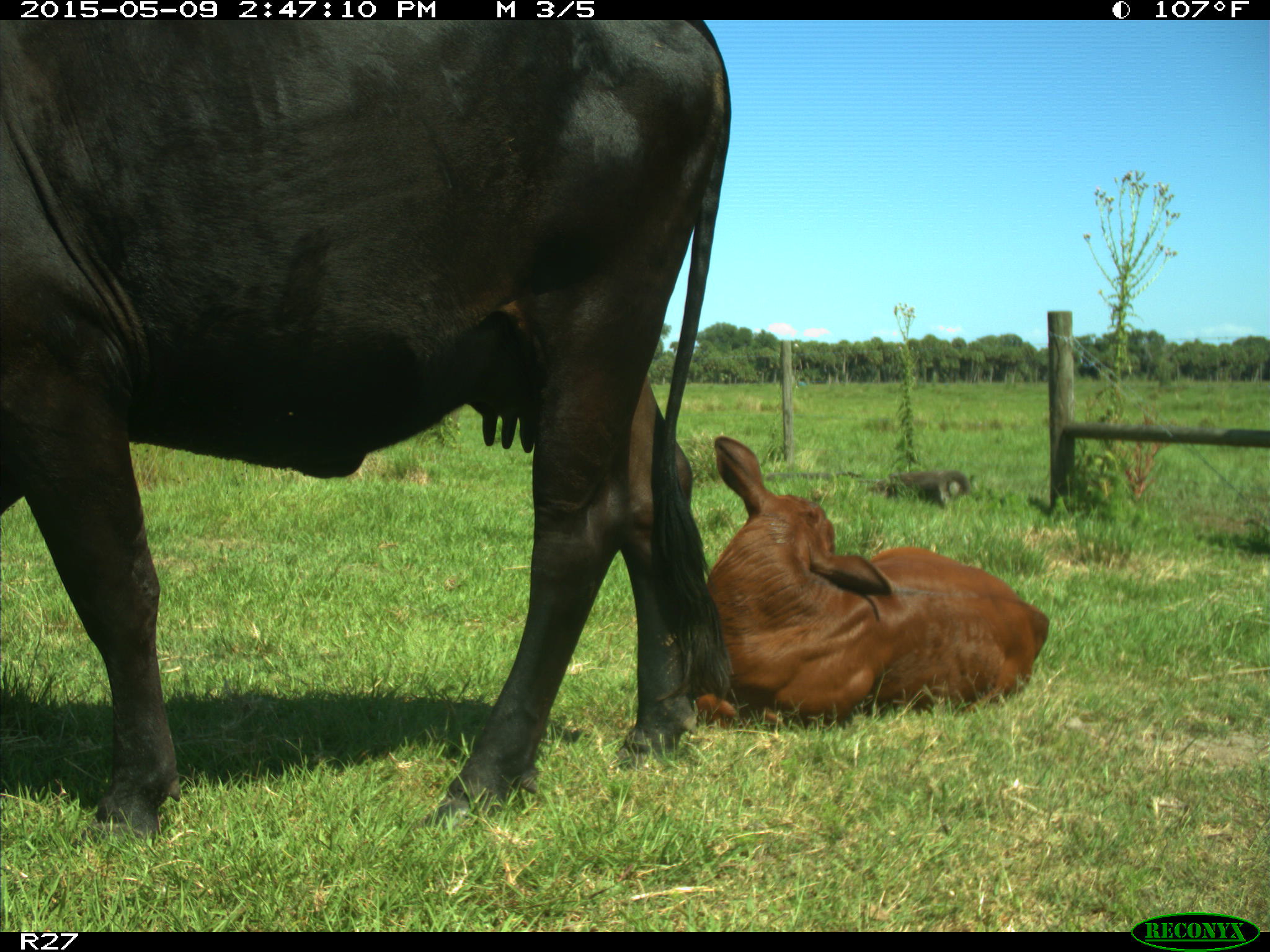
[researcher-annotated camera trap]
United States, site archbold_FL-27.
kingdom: Animalia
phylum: Chordata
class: Mammalia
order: Artiodactyla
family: Bovidae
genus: Bos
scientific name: Bos taurus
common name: domestic cow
Bos taurus (domestic cow).